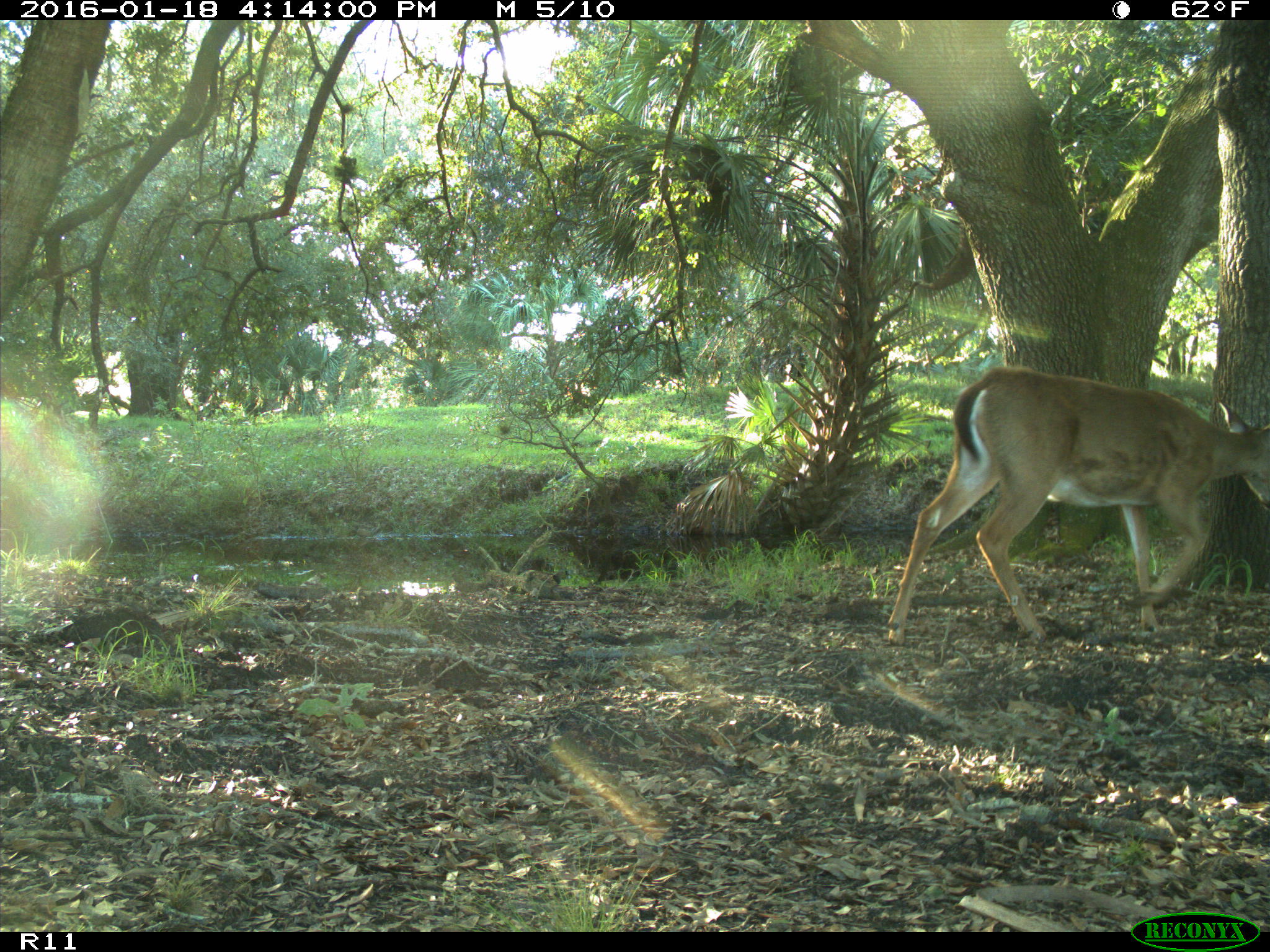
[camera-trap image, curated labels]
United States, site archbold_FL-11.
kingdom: Animalia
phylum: Chordata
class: Mammalia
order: Artiodactyla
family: Cervidae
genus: Odocoileus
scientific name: Odocoileus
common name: deer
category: unidentified deer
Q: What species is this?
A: Unidentified deer (deer) (Odocoileus).